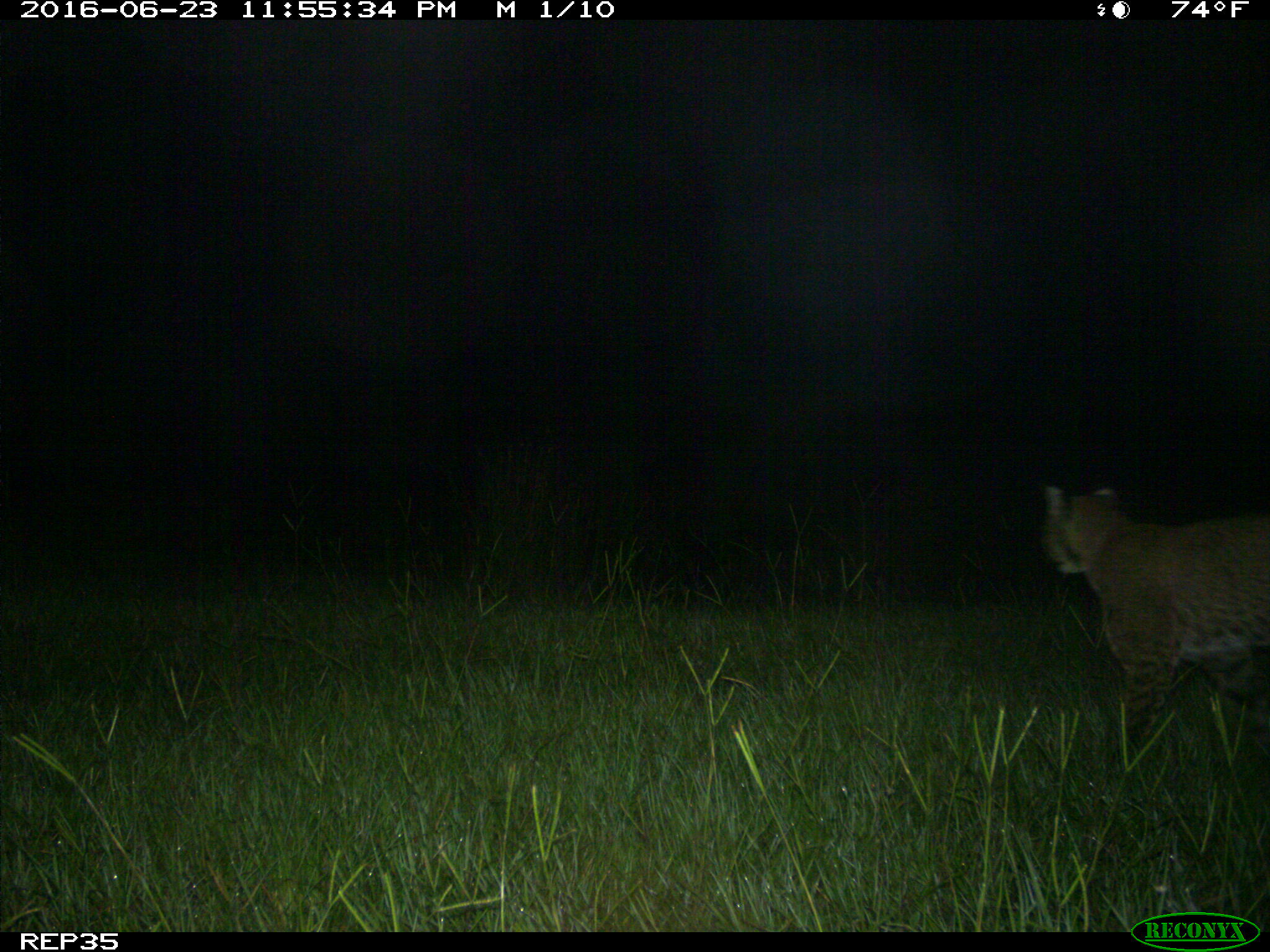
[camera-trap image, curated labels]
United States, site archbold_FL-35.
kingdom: Animalia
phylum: Chordata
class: Mammalia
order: Carnivora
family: Felidae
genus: Lynx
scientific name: Lynx rufus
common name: bobcat